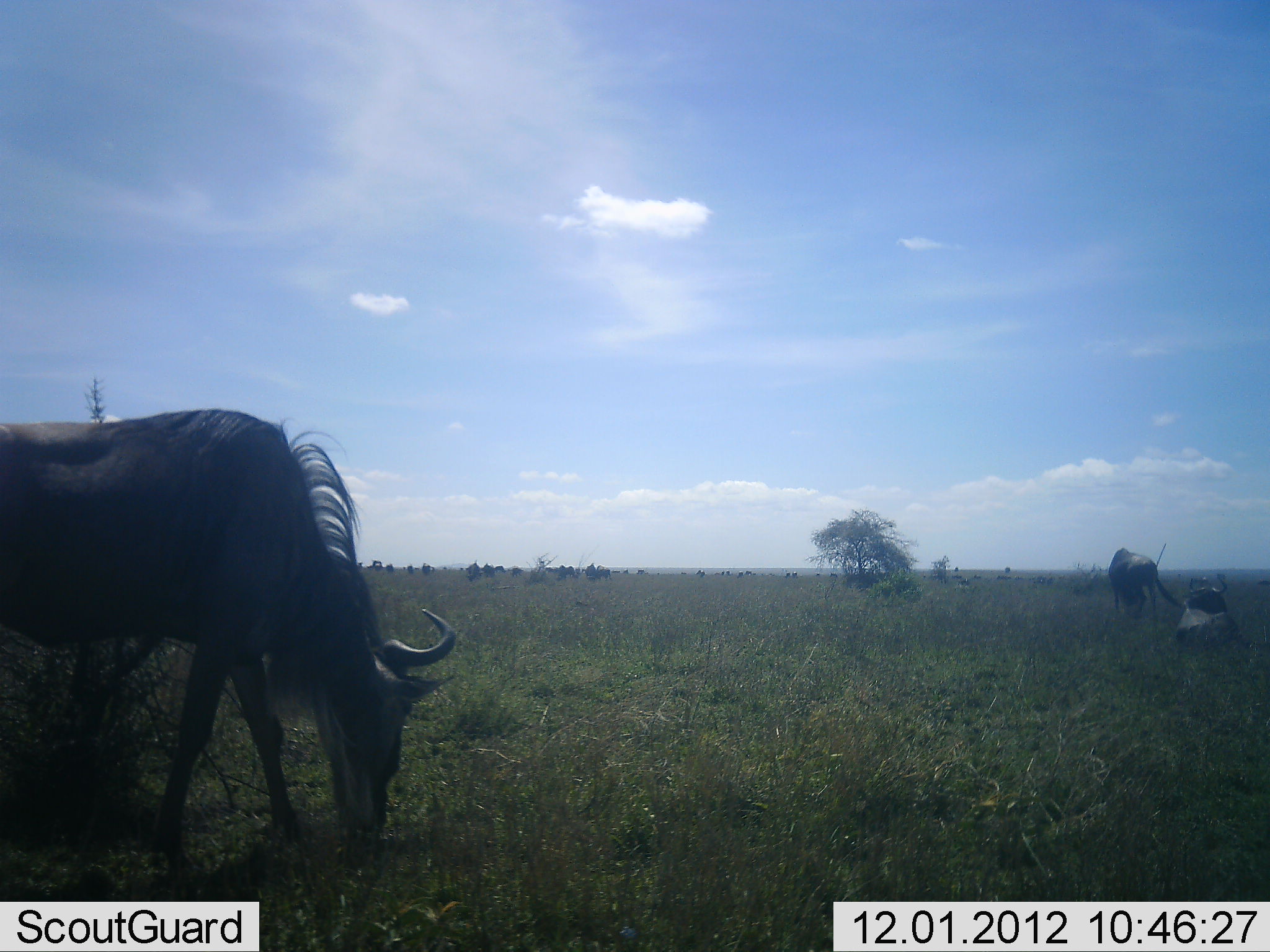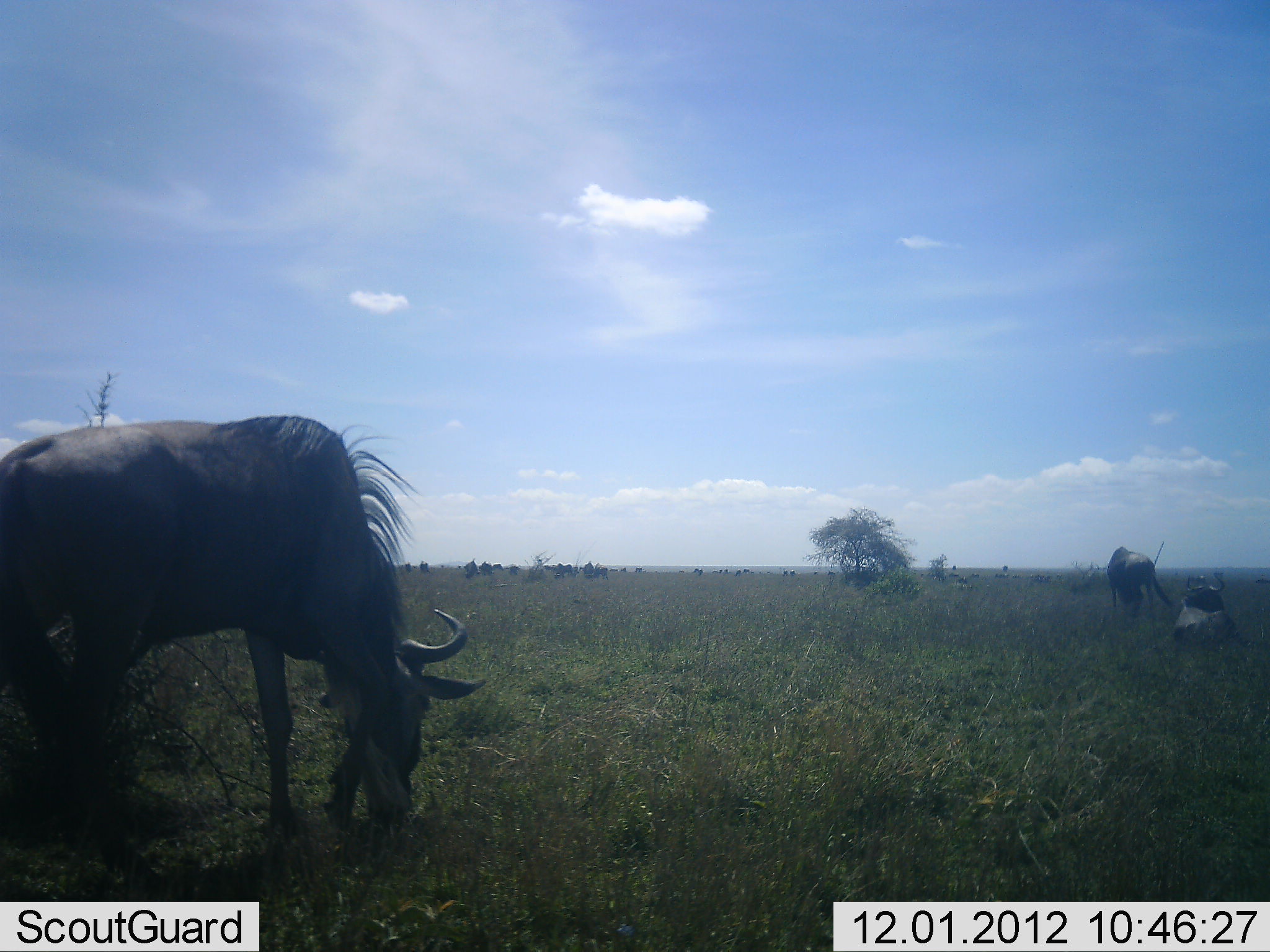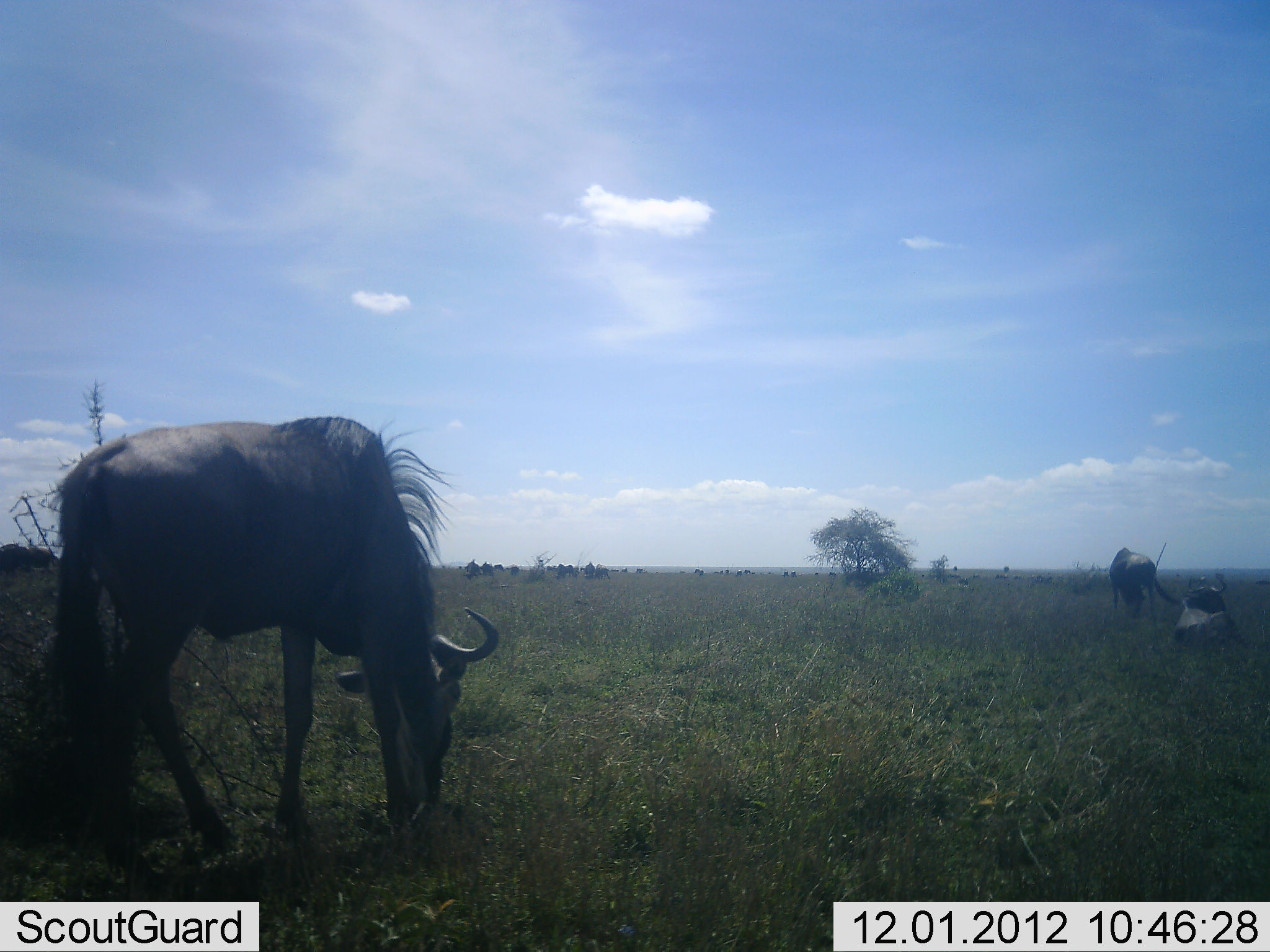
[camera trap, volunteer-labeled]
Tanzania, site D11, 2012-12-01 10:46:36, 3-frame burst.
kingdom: Animalia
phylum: Chordata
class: Mammalia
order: Artiodactyla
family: Bovidae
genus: Connochaetes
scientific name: Connochaetes taurinus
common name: blue wildebeest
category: wildebeest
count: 3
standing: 40%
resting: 40%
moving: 20%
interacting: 0%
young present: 0%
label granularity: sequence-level